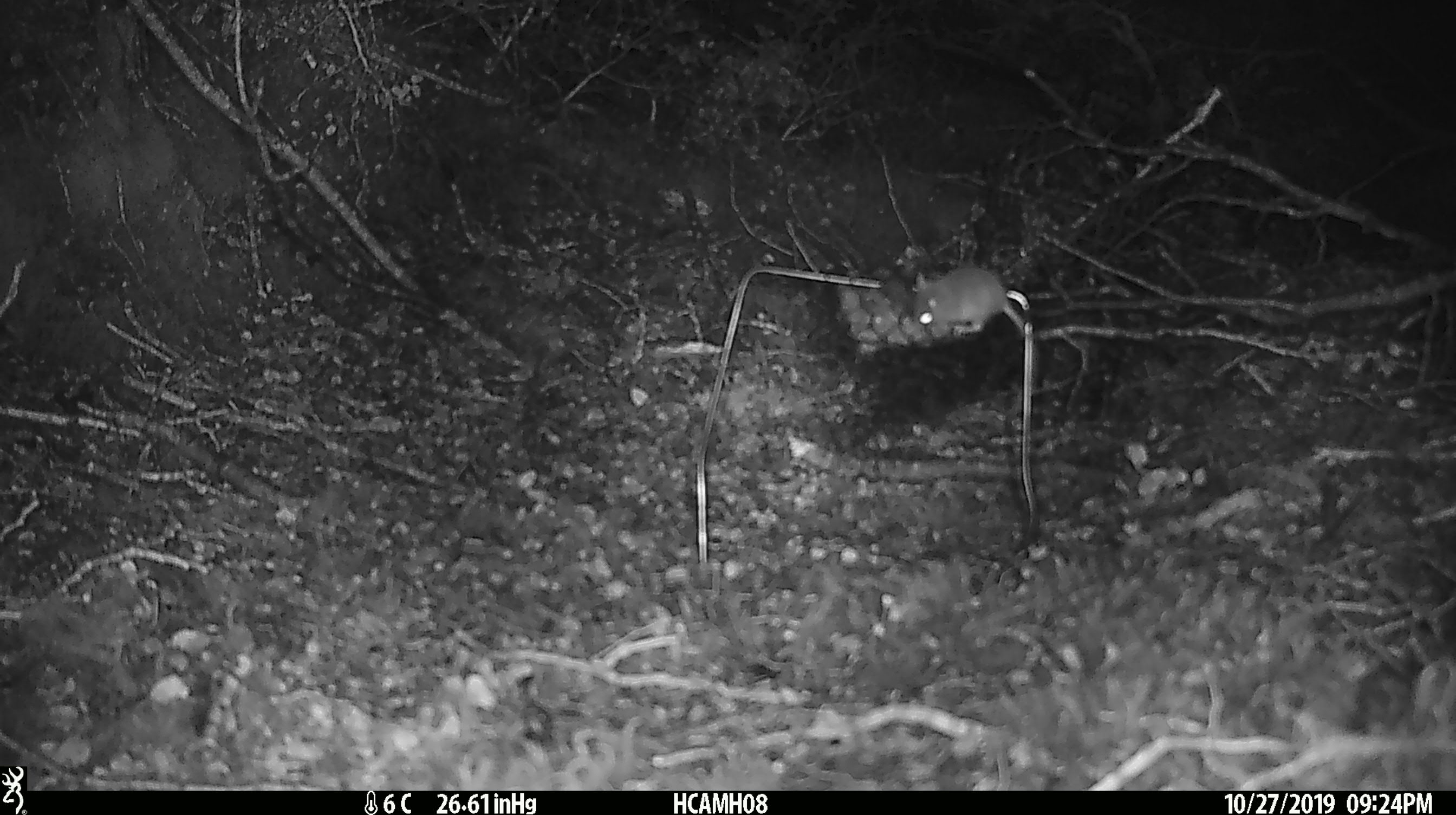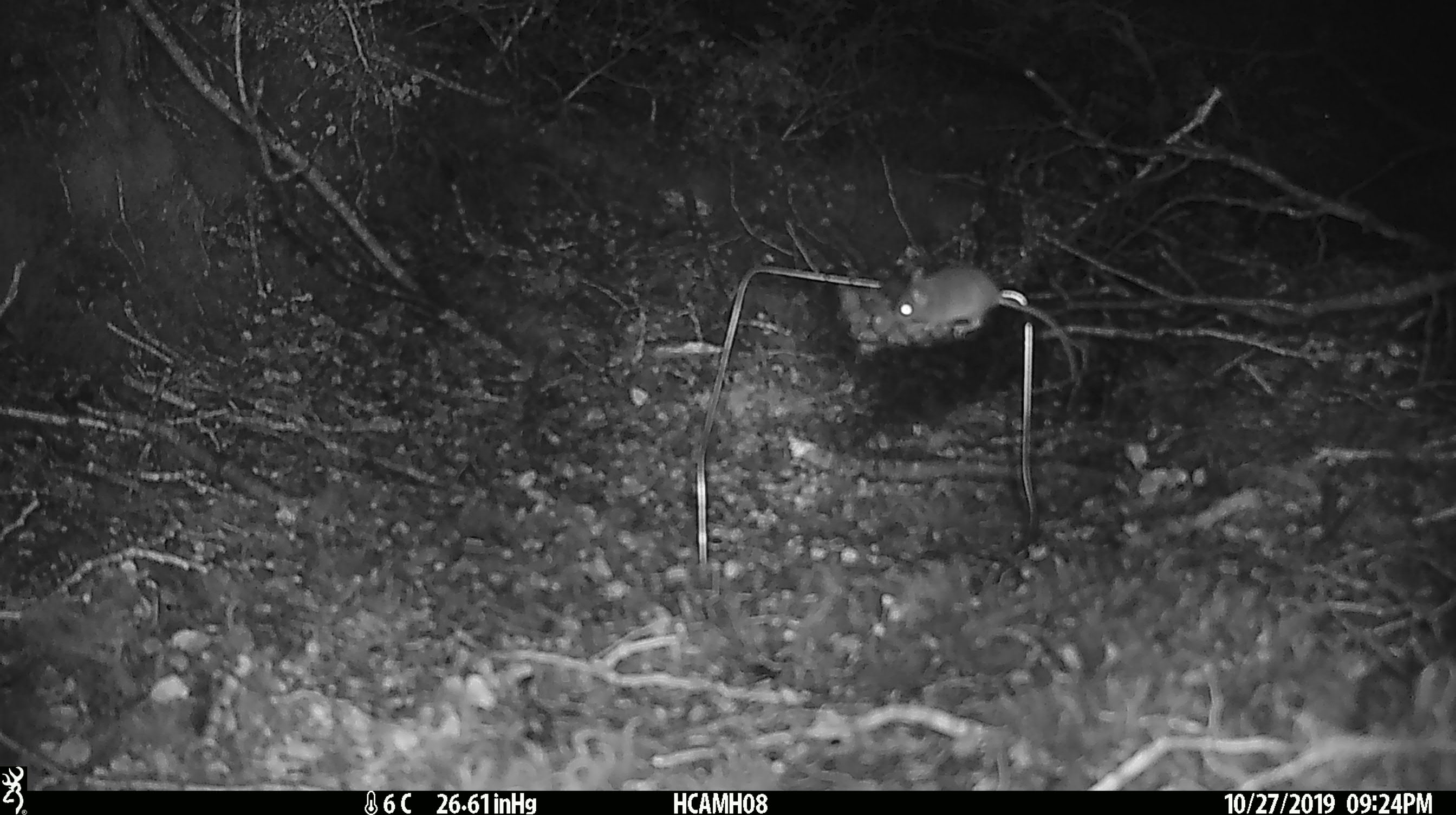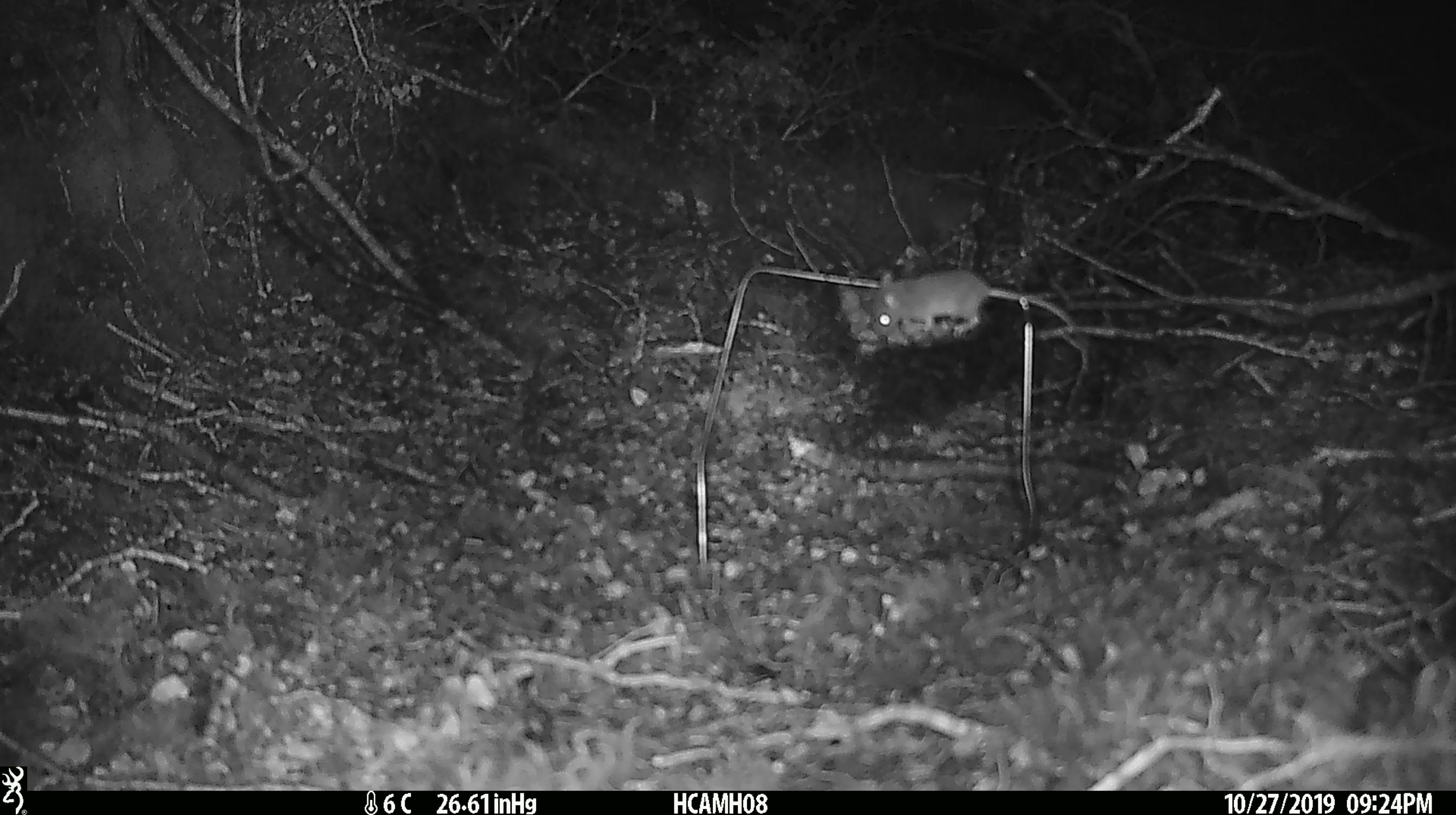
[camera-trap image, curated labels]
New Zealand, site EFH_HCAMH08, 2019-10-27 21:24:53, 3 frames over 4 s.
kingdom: Animalia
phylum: Chordata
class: Mammalia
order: Rodentia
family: Muridae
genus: Mus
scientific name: Mus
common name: mouse